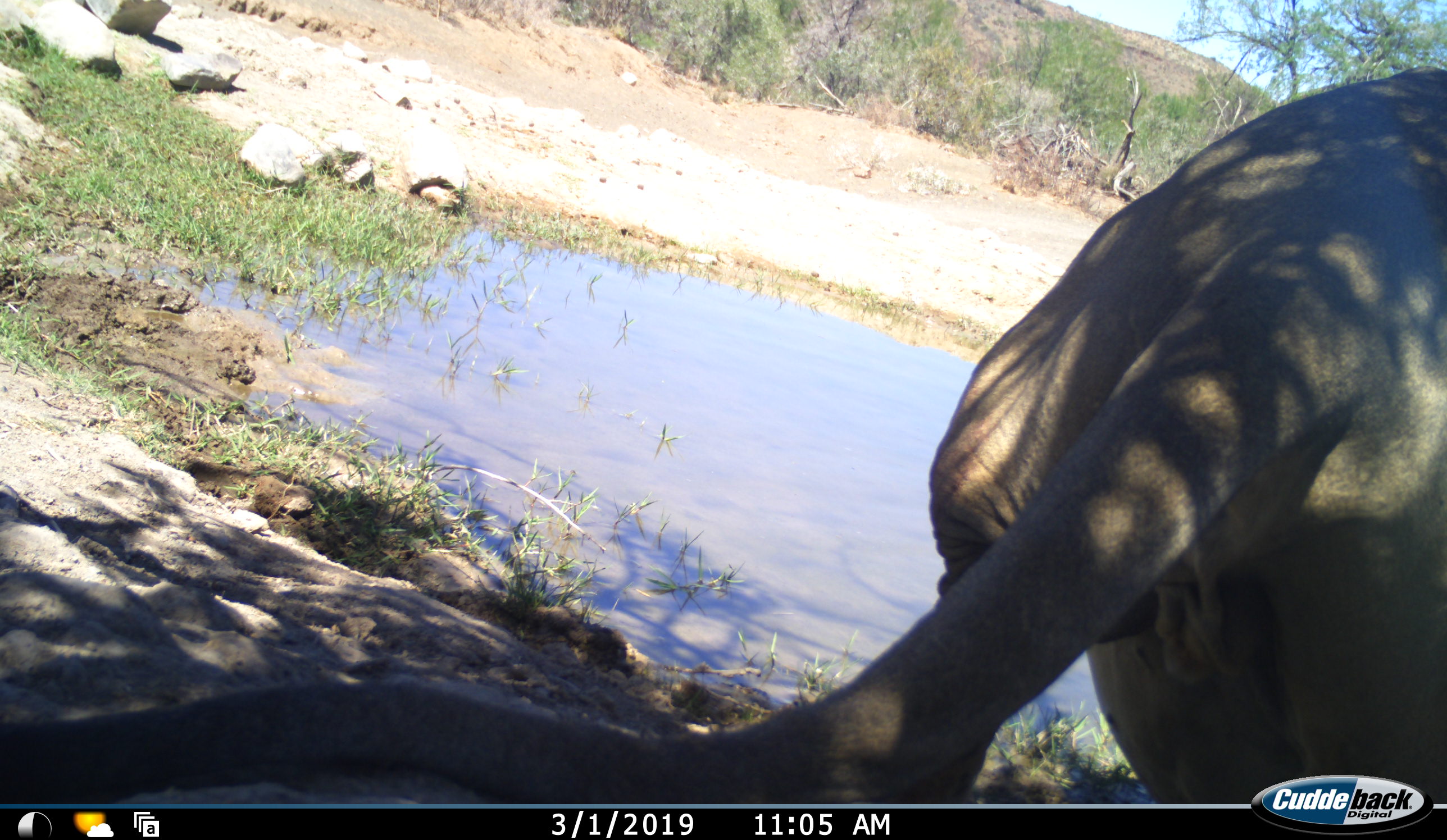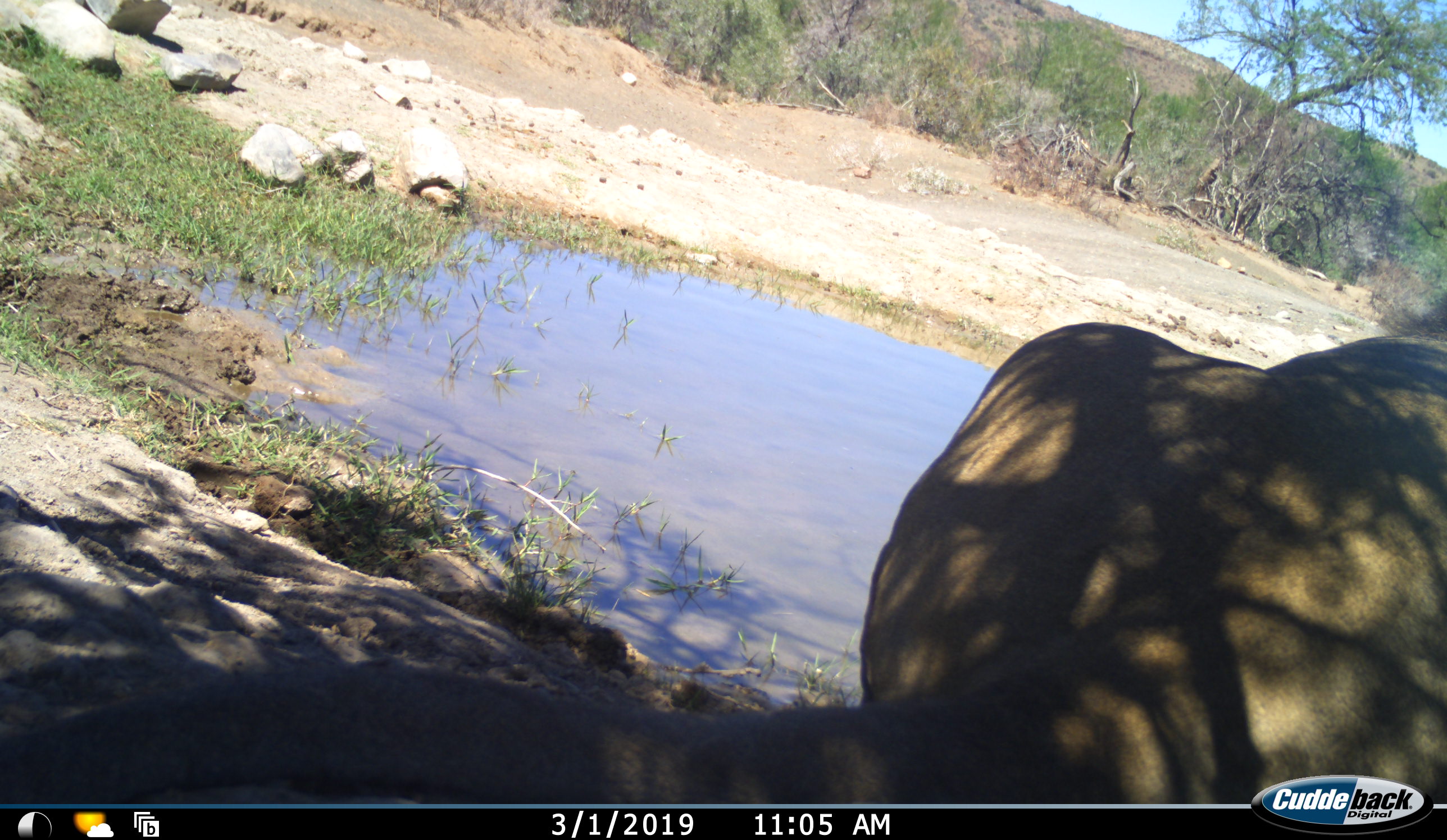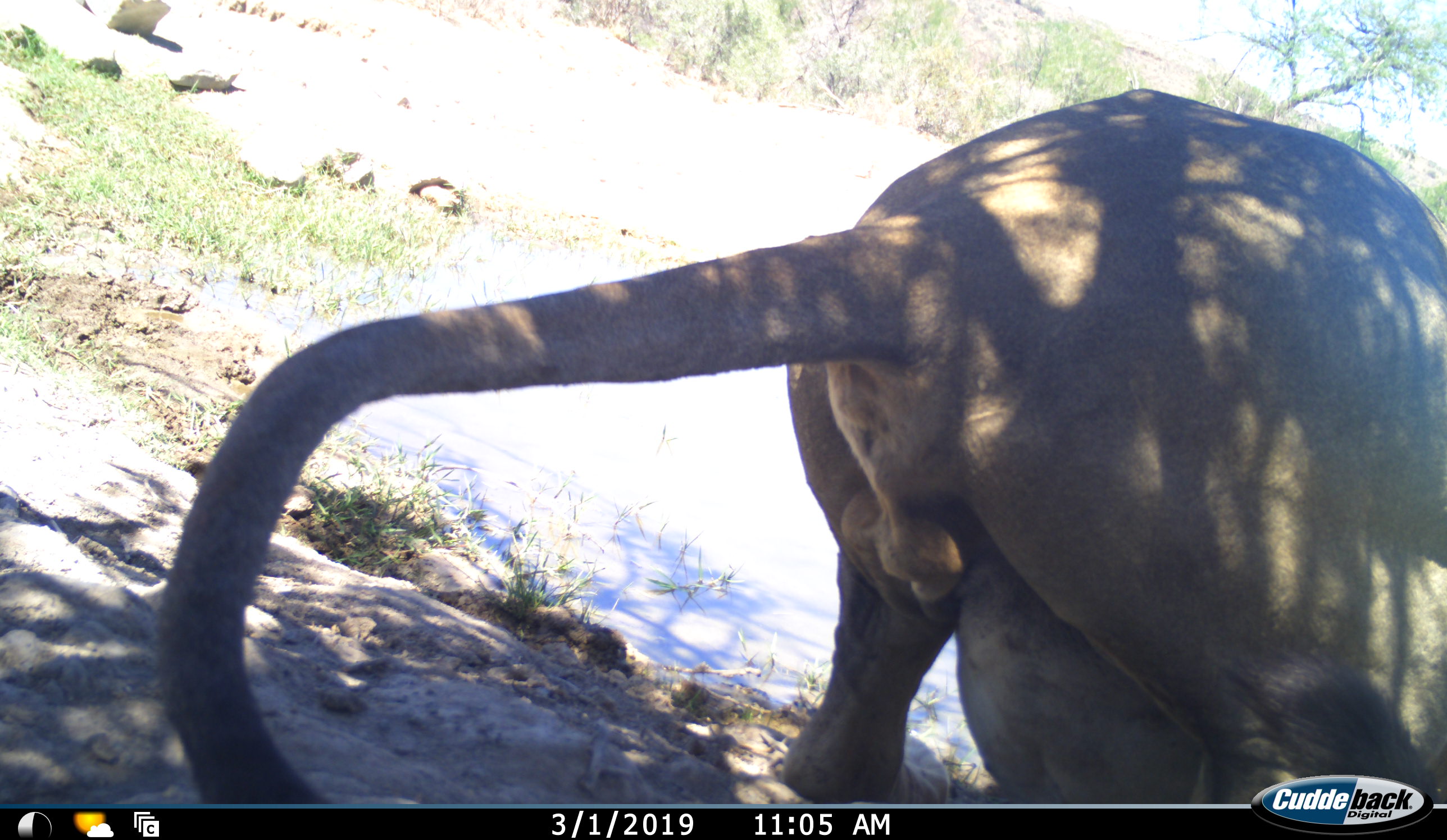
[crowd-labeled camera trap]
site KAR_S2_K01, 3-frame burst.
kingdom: Animalia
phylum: Chordata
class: Mammalia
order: Carnivora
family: Felidae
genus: Panthera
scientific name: Panthera leo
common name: lion male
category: lionmale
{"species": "lionmale (lion male) (Panthera leo)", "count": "1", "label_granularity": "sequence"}